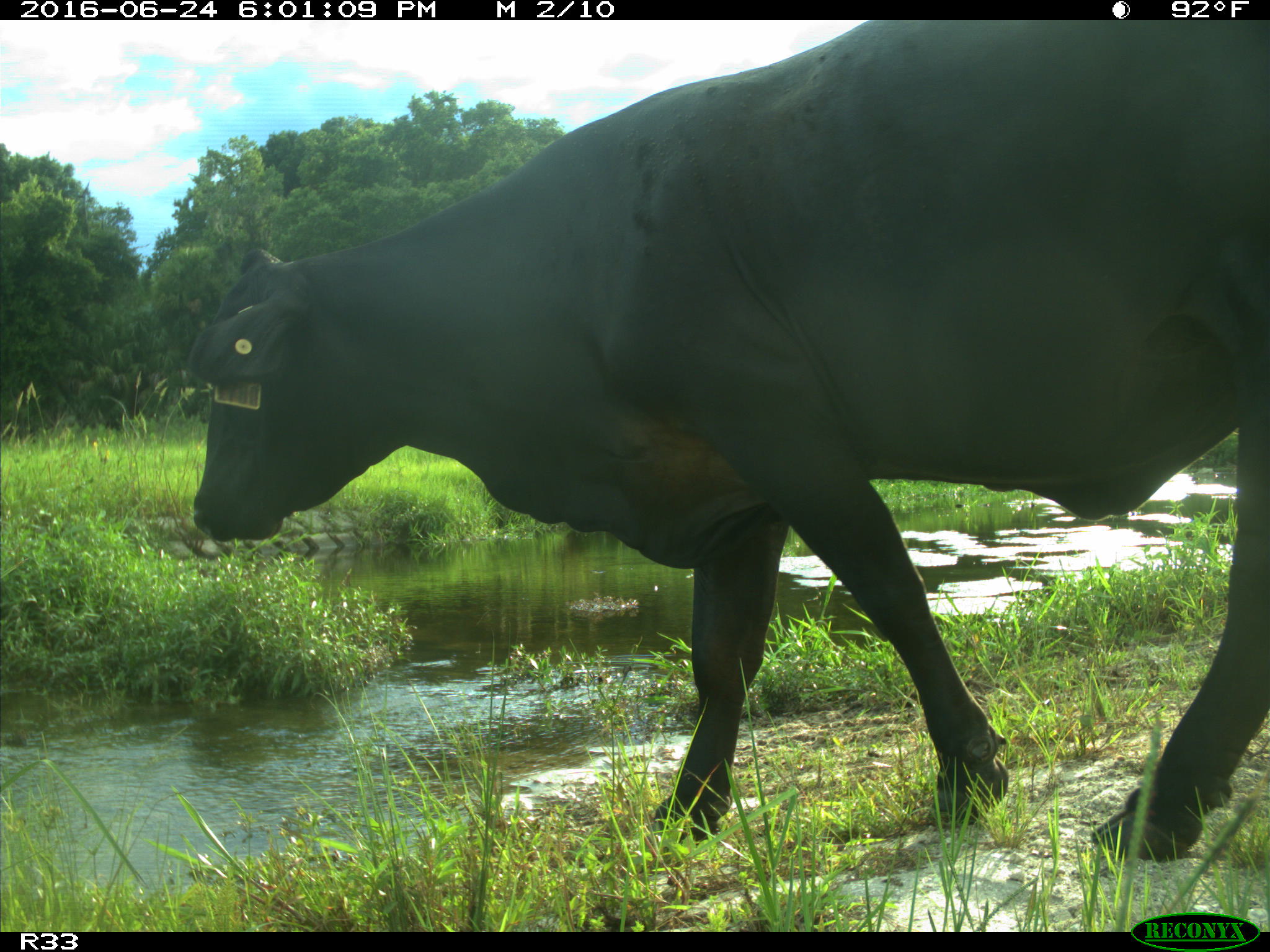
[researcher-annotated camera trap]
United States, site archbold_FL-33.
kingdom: Animalia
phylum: Chordata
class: Mammalia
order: Artiodactyla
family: Bovidae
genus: Bos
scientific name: Bos taurus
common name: domestic cow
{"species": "Bos taurus (domestic cow)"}